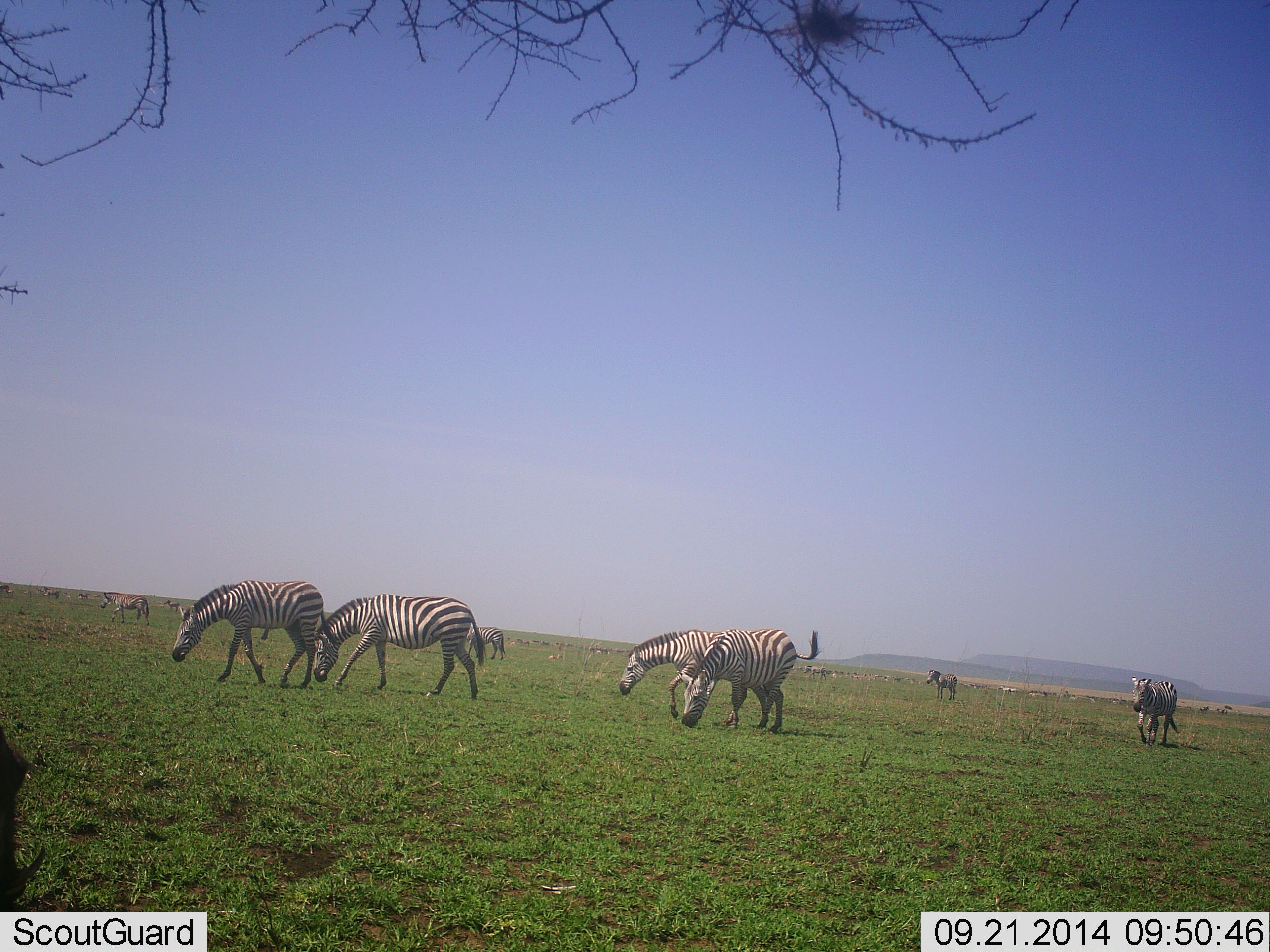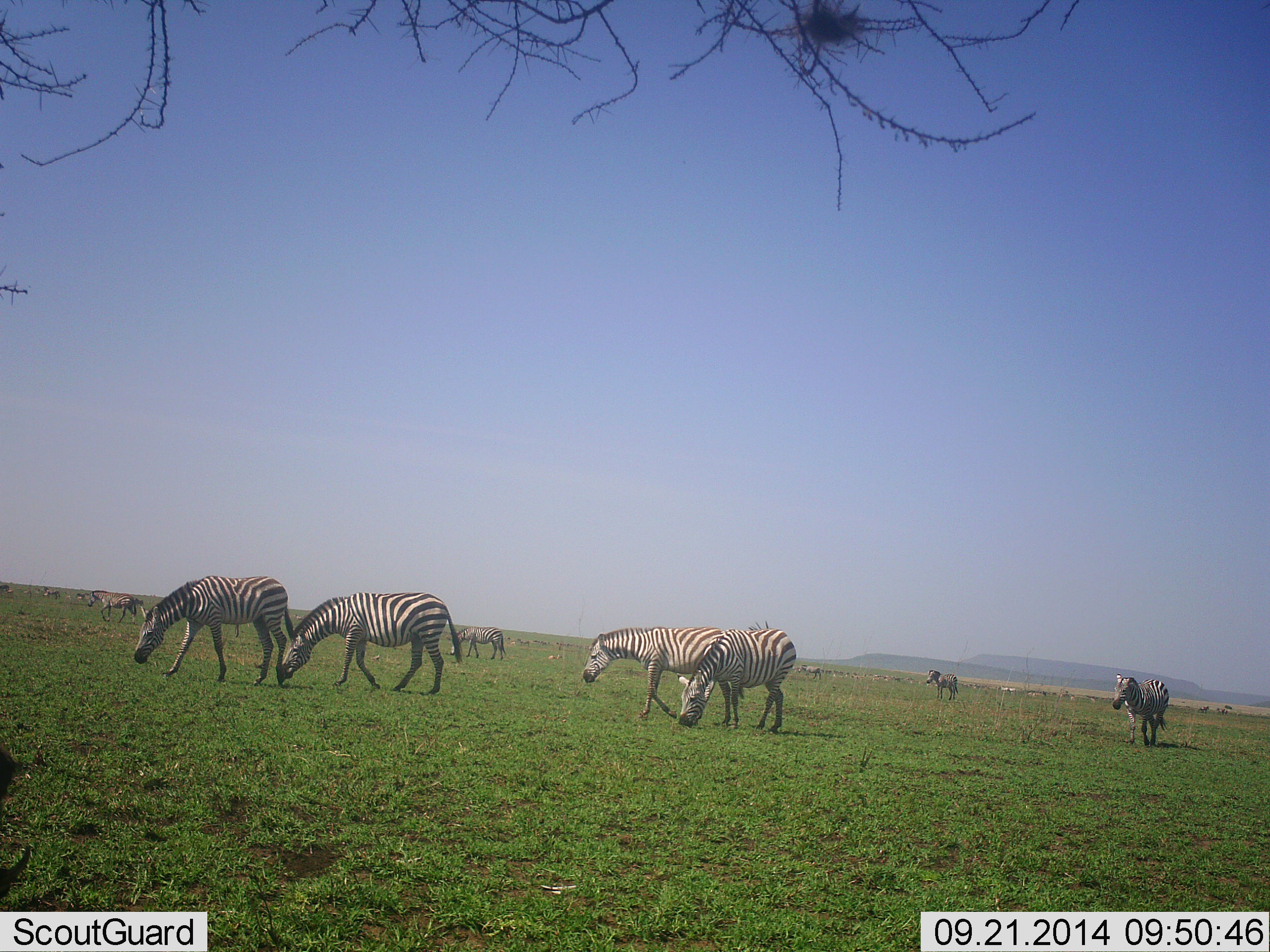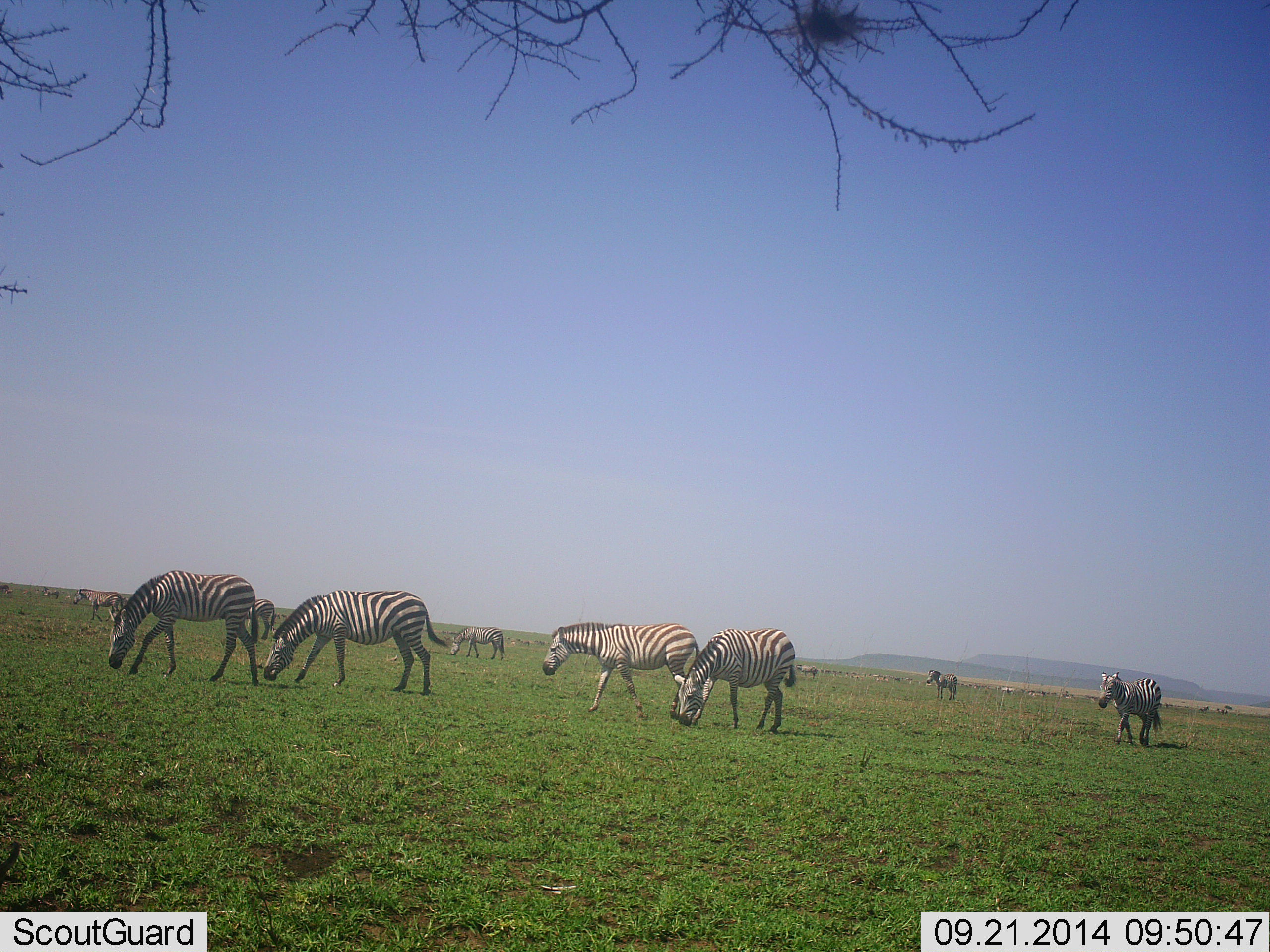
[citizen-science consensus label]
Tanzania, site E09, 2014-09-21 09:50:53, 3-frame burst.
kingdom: Animalia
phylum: Chordata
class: Mammalia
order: Perissodactyla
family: Equidae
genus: Equus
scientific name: Equus quagga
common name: plains zebra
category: zebra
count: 11-50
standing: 50%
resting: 17%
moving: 83%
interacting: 8%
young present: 0%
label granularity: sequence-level